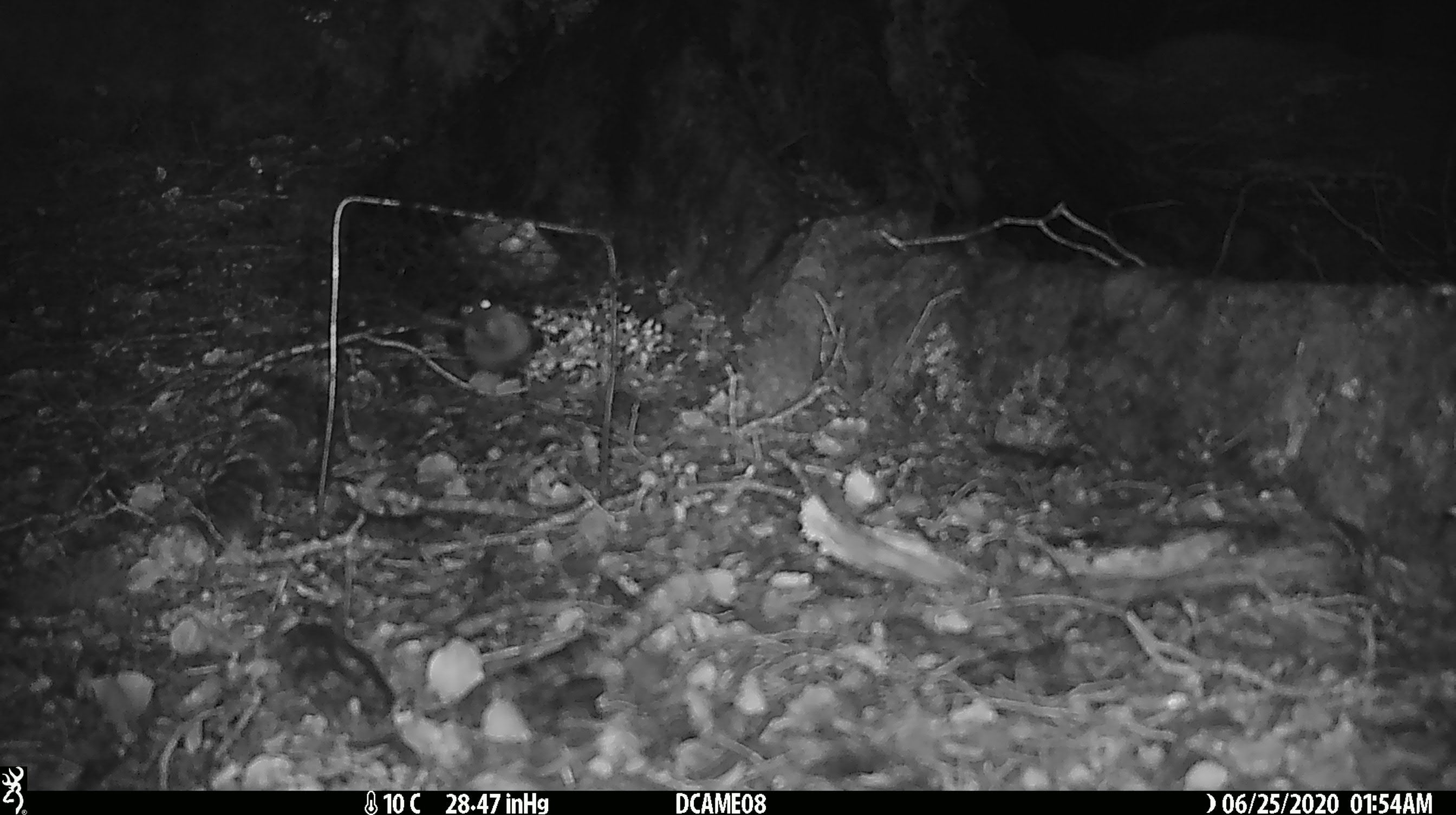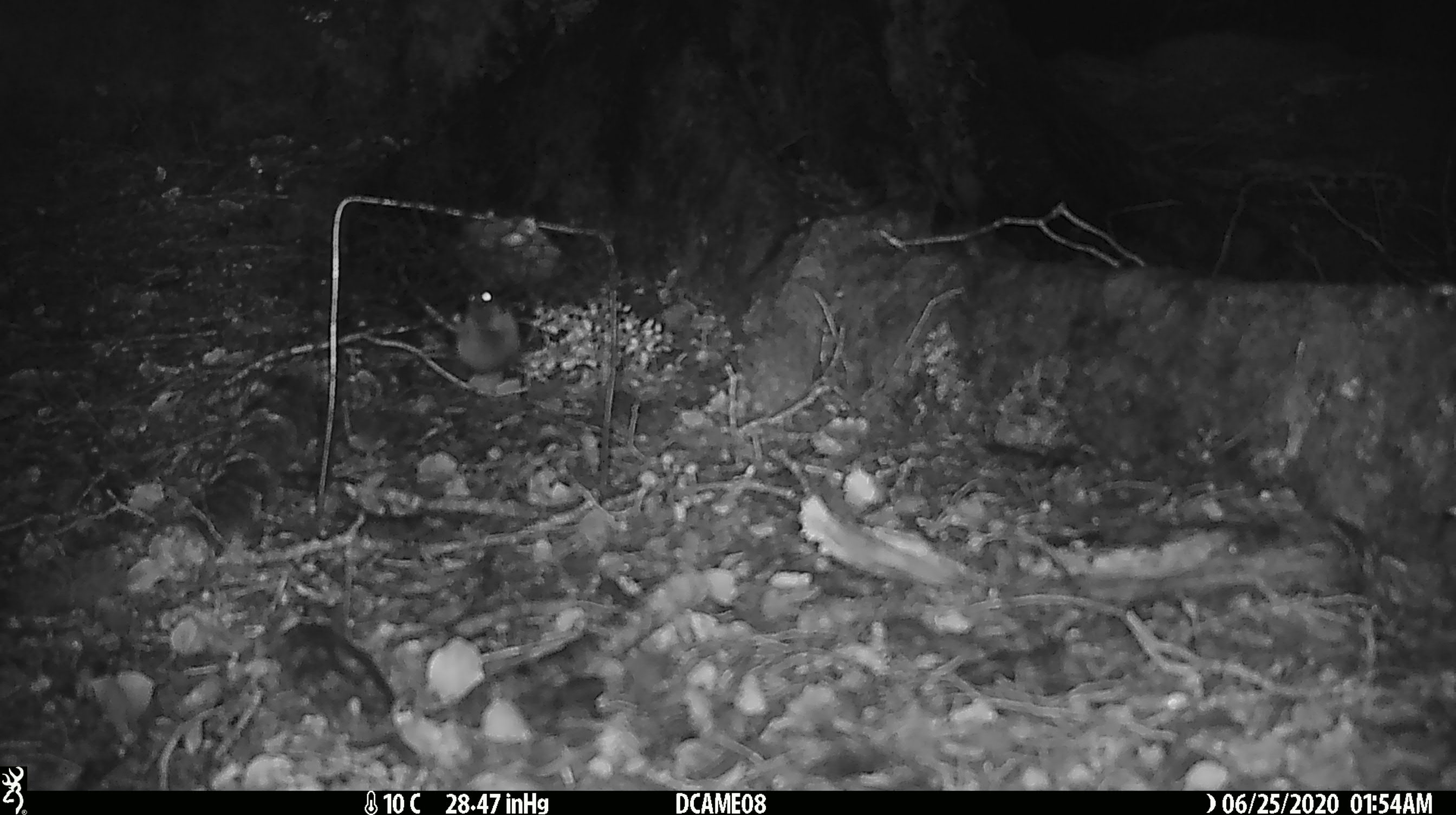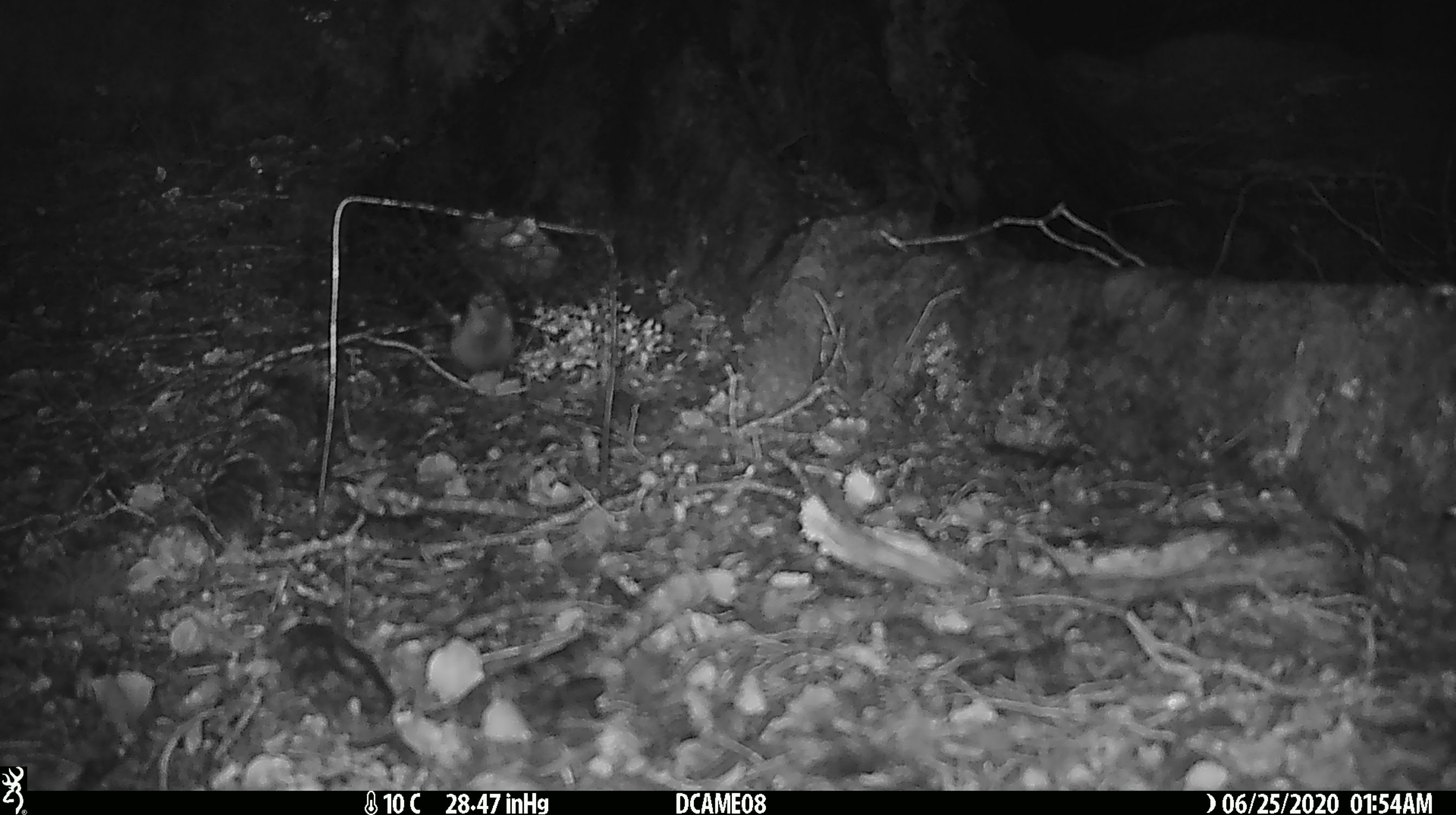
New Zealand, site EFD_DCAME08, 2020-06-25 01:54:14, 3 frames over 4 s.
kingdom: Animalia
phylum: Chordata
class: Mammalia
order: Rodentia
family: Muridae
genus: Mus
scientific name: Mus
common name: mouse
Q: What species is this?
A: Mouse (Mus).